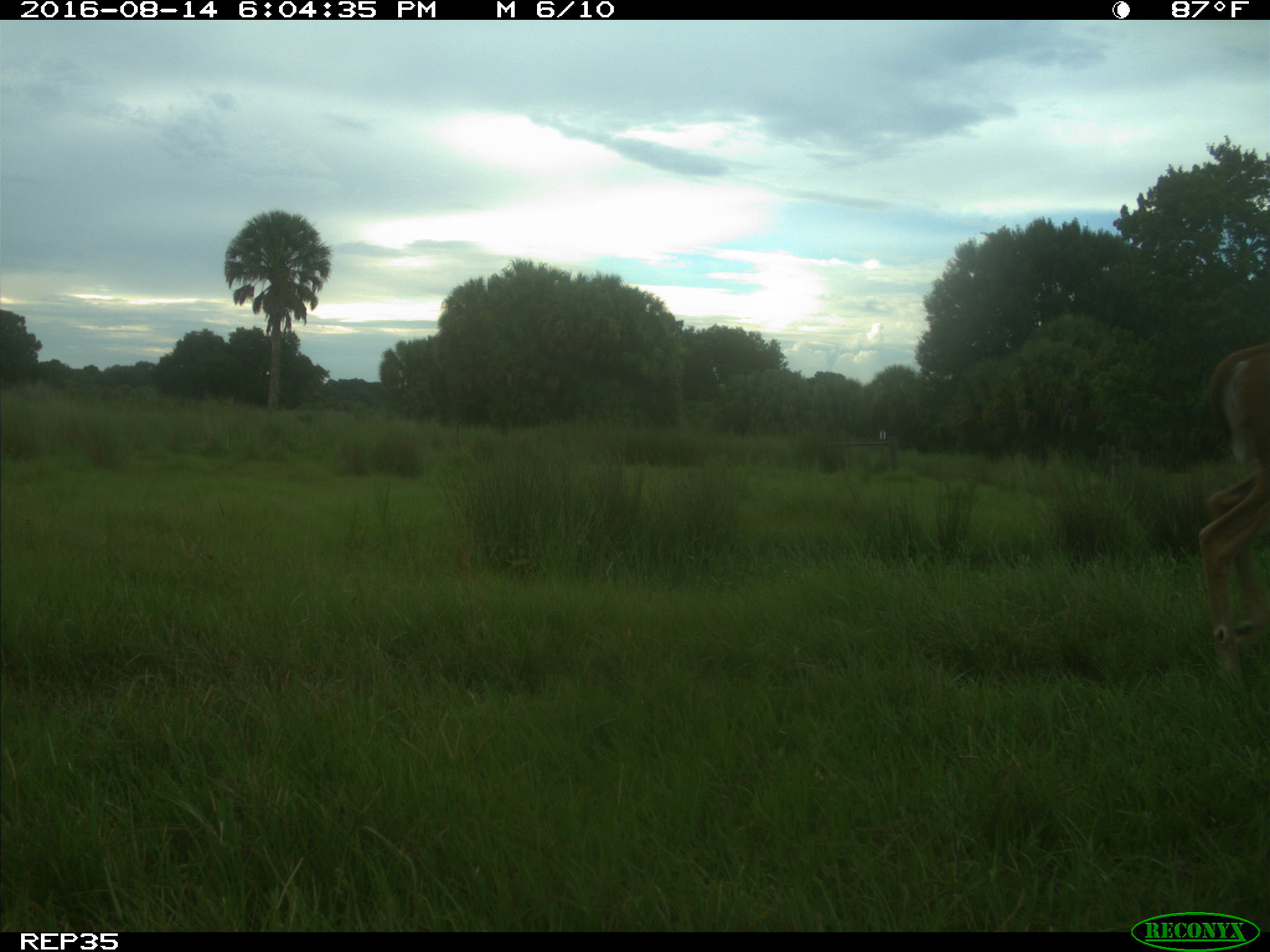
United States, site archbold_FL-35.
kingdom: Animalia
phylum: Chordata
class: Mammalia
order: Artiodactyla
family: Cervidae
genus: Odocoileus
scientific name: Odocoileus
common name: deer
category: unidentified deer